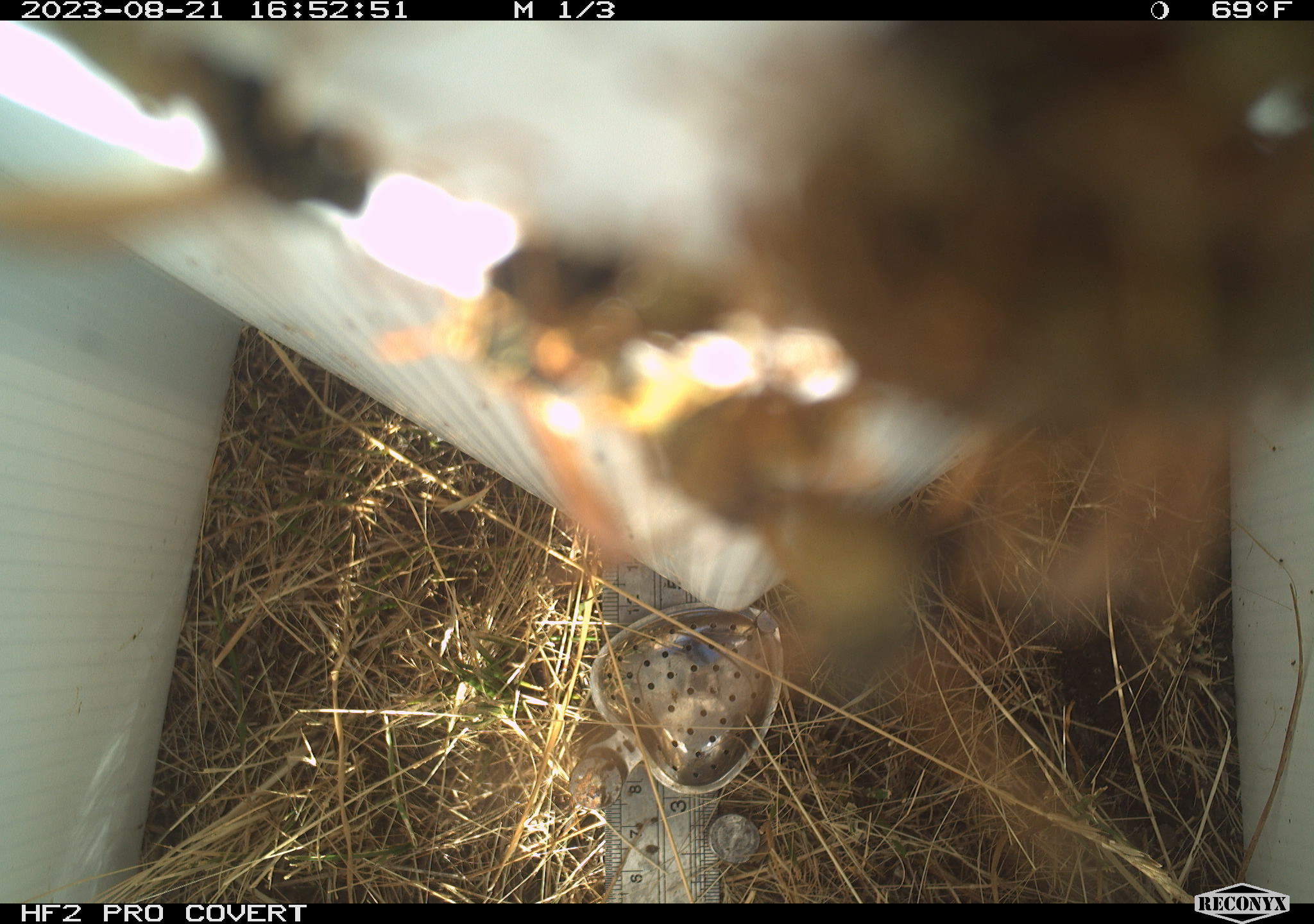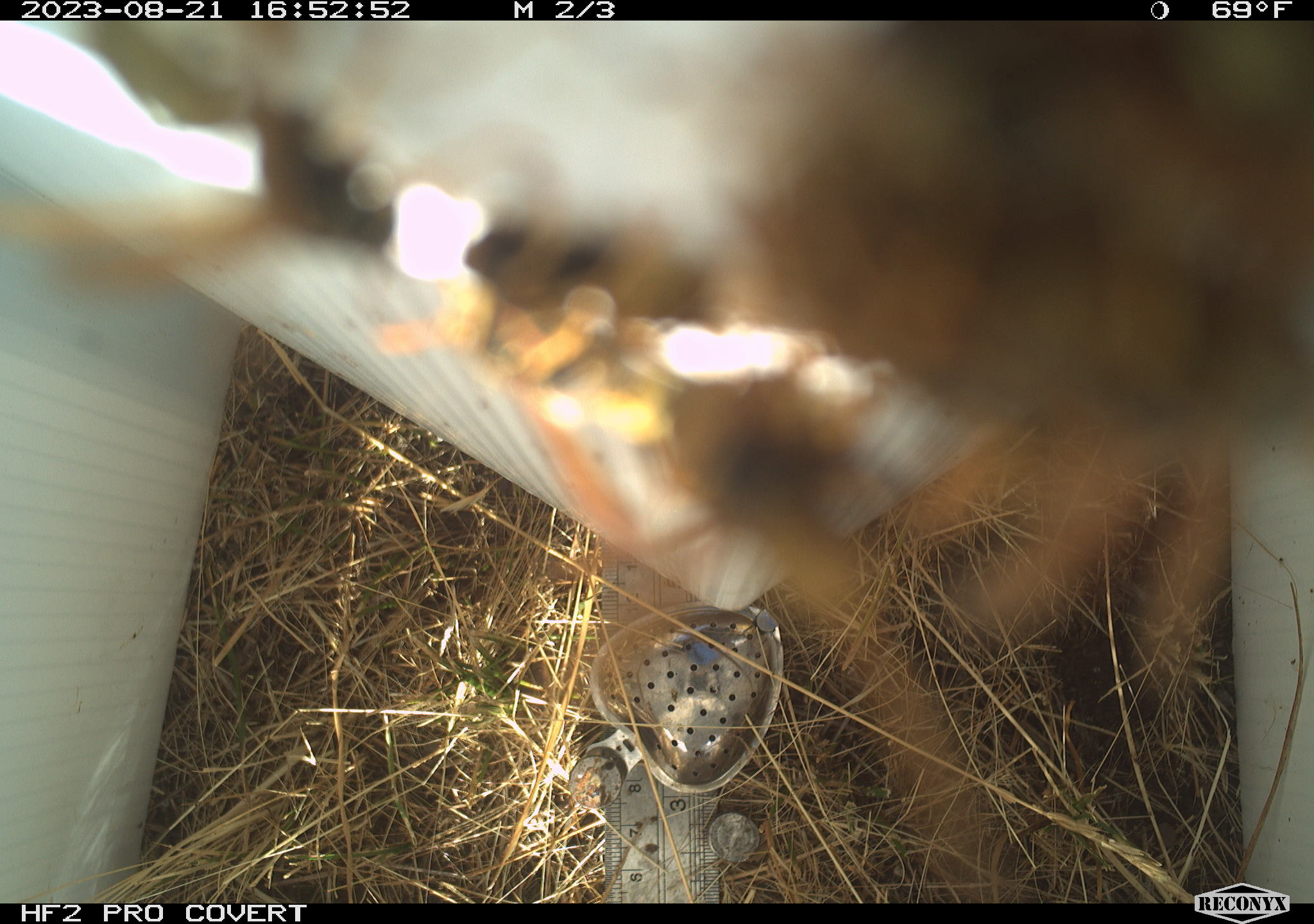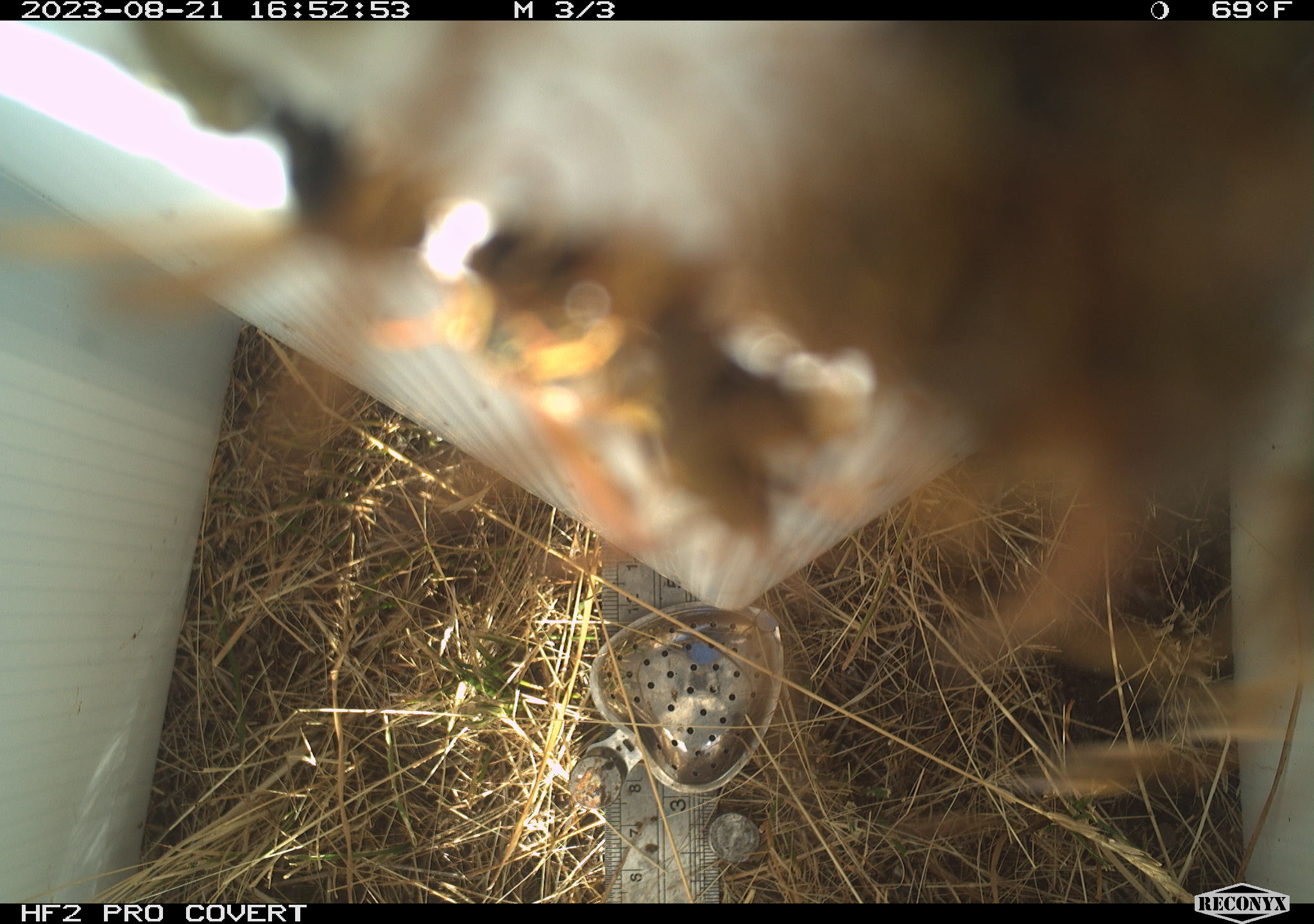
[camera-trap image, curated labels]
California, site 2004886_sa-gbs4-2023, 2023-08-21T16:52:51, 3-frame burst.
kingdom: Animalia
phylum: Arthropoda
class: Insecta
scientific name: Insecta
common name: insect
Insect (Insecta).